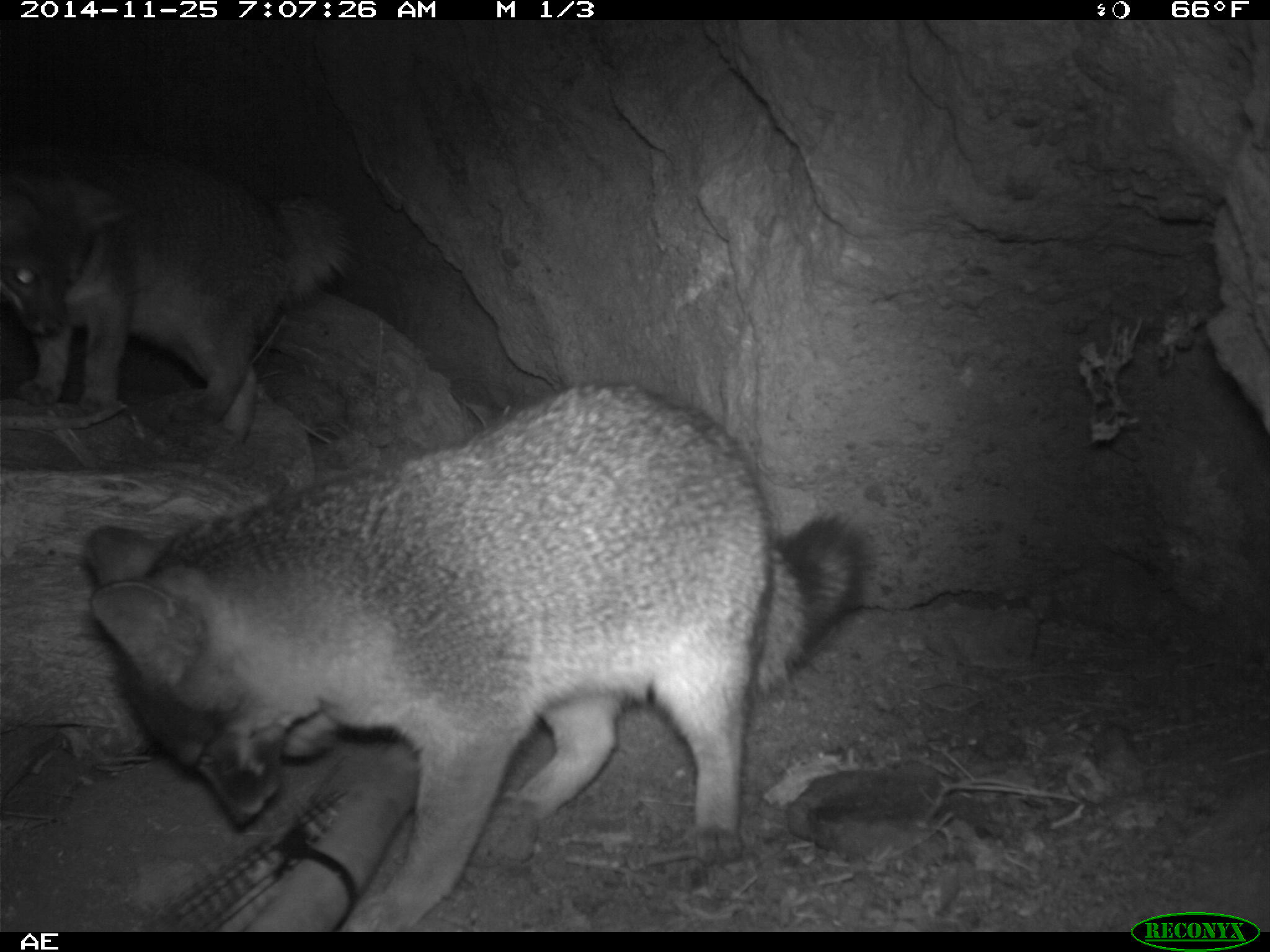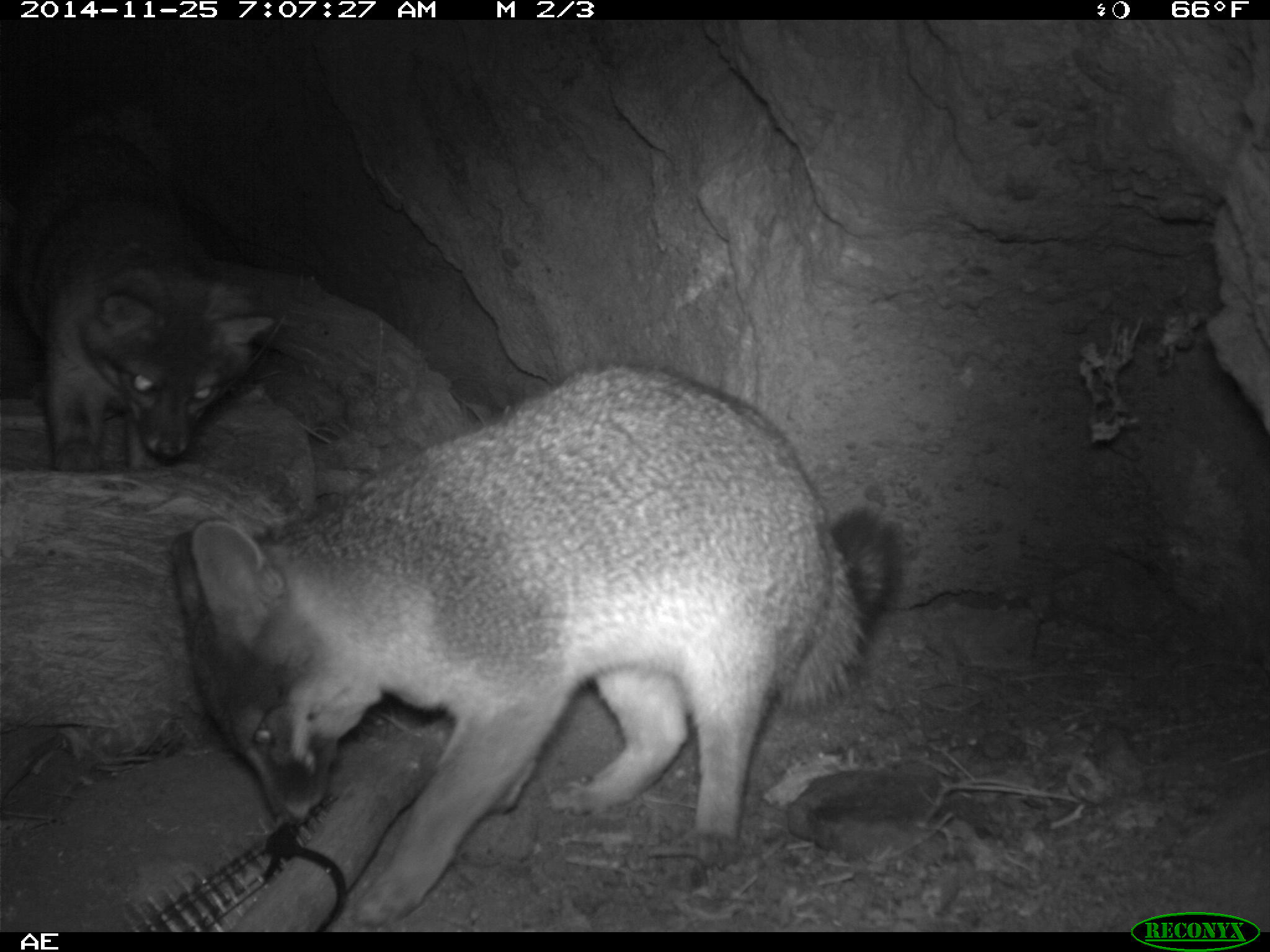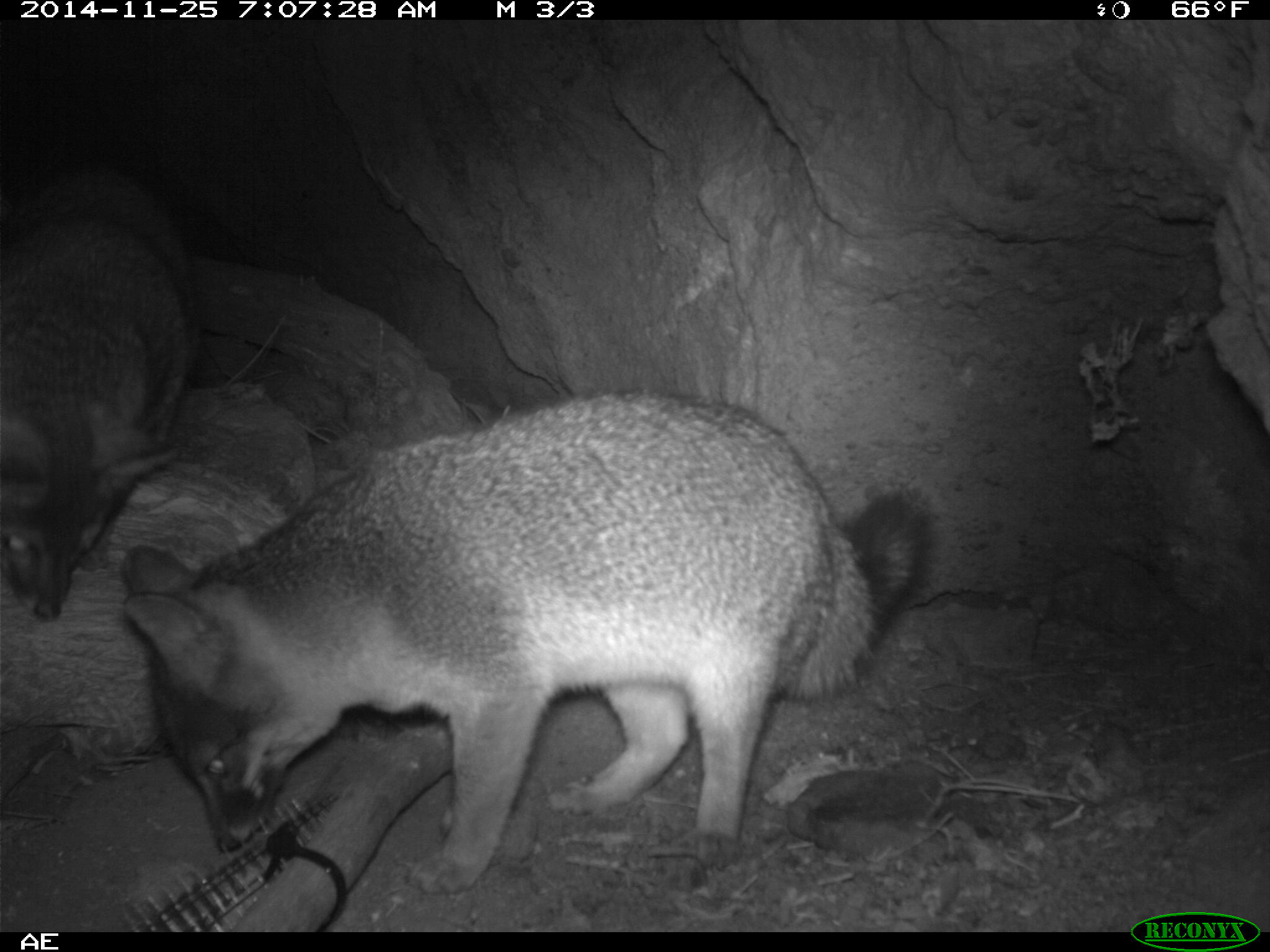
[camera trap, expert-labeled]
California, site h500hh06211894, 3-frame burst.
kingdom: Animalia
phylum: Chordata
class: Mammalia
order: Carnivora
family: Canidae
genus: Urocyon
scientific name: Urocyon littoralis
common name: island fox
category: fox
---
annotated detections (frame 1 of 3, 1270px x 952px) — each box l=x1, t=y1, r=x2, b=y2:
fox: l=82, t=384, r=873, b=932; l=0, t=150, r=359, b=441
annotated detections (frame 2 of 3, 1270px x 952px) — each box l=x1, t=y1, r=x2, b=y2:
fox: l=169, t=362, r=901, b=930; l=0, t=130, r=277, b=469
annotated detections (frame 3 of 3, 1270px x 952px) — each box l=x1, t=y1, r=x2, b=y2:
fox: l=122, t=382, r=939, b=894; l=0, t=164, r=203, b=619